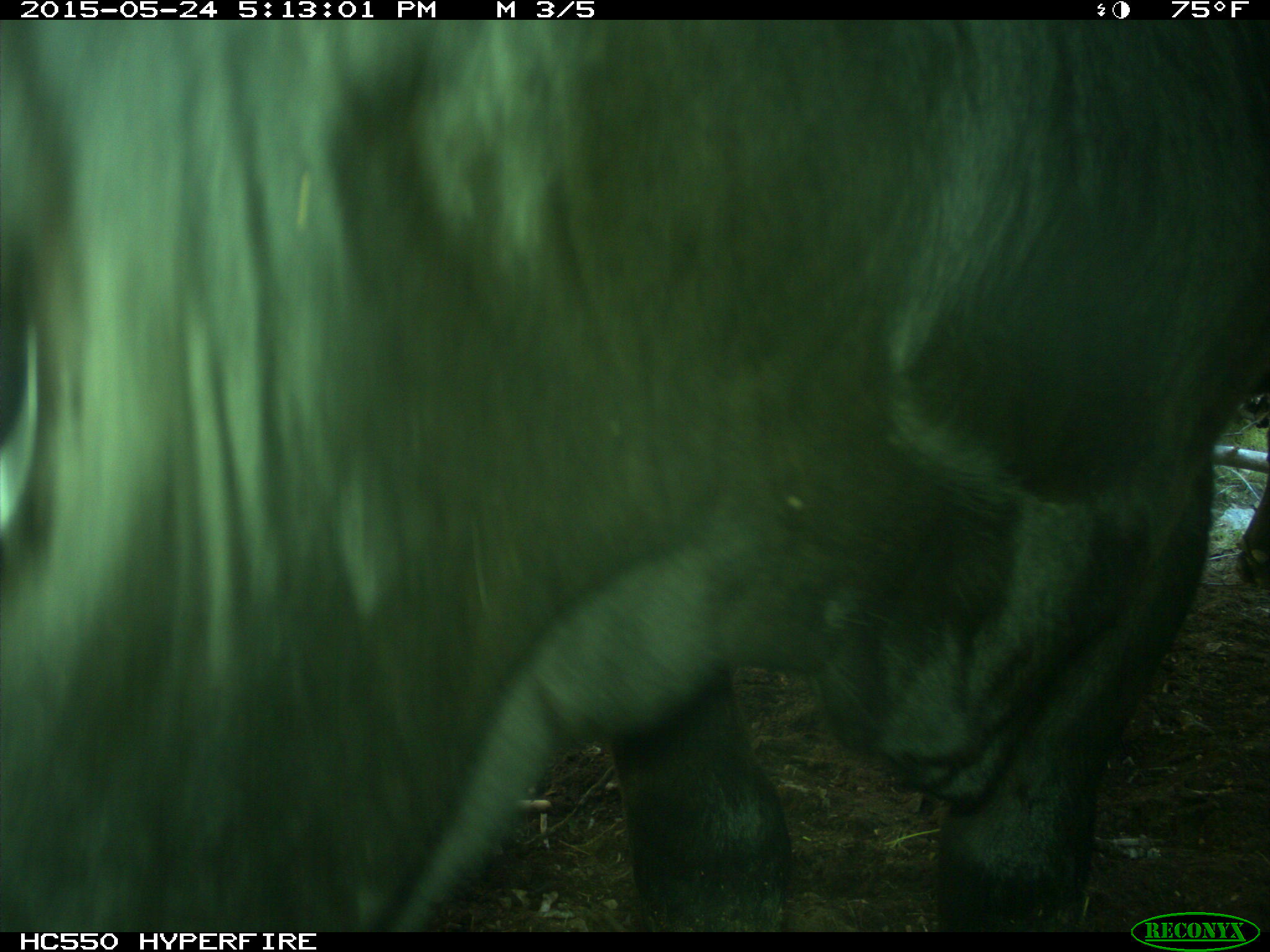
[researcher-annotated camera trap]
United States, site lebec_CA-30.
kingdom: Animalia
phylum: Chordata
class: Mammalia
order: Artiodactyla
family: Bovidae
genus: Bos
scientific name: Bos taurus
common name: domestic cow